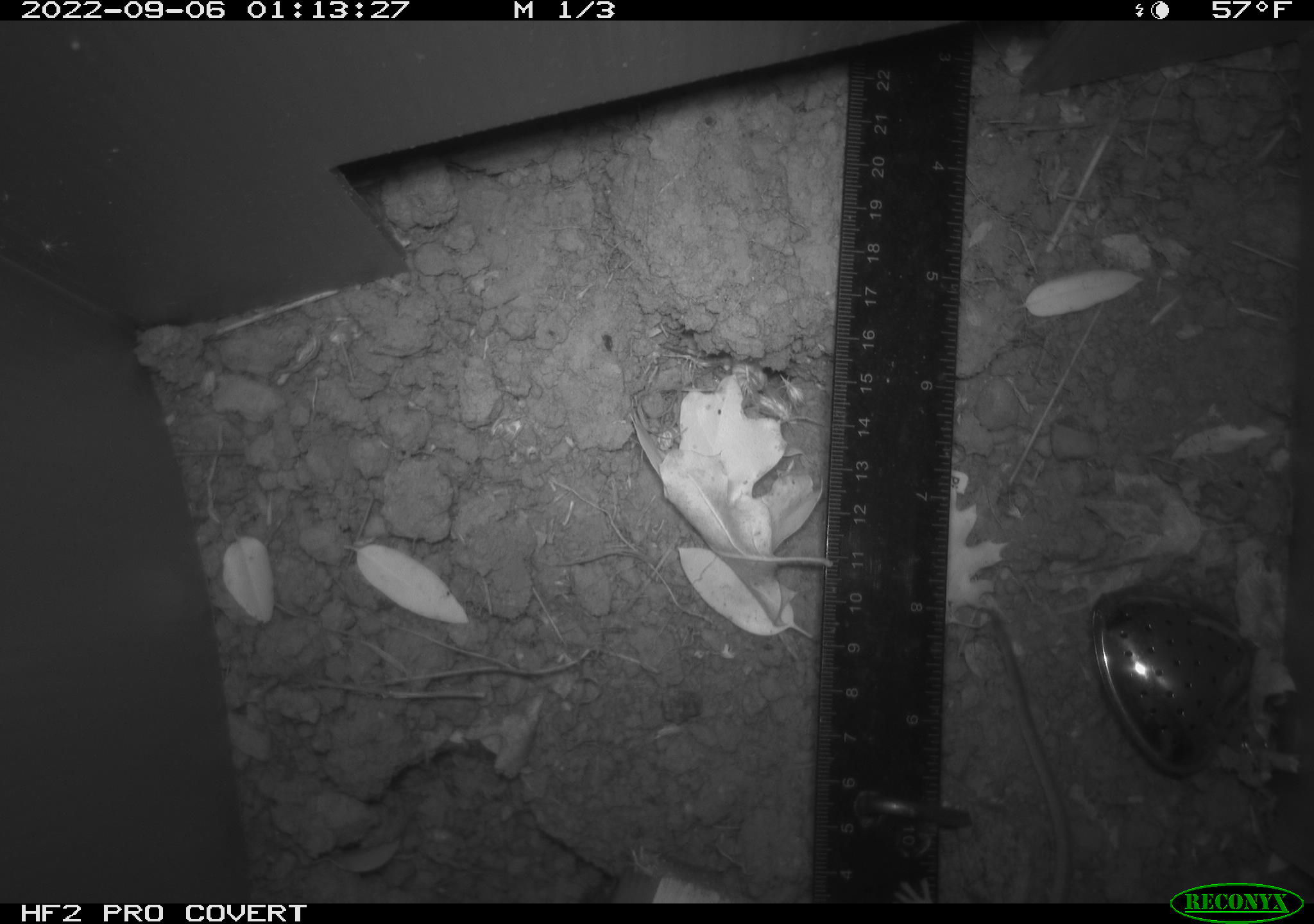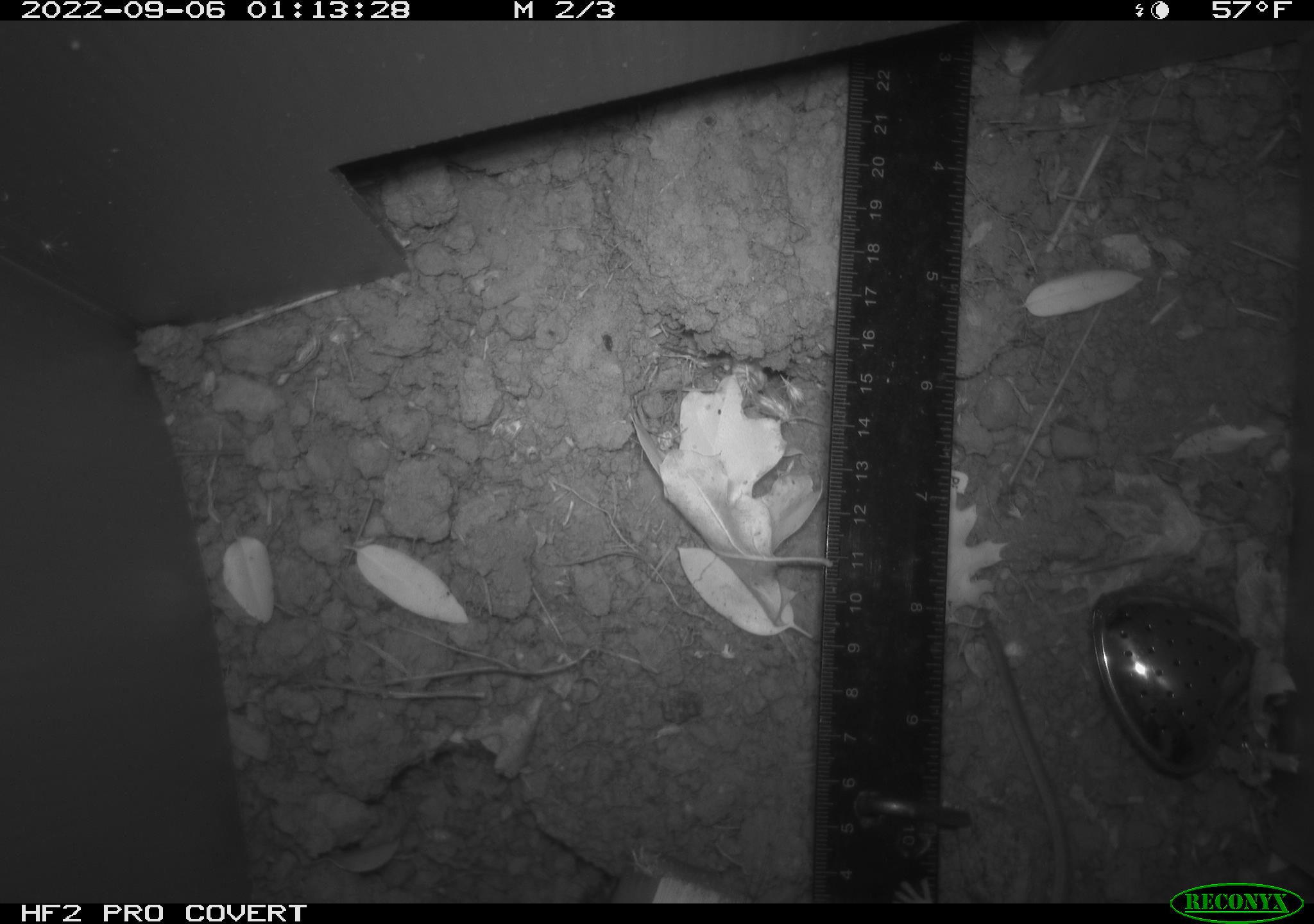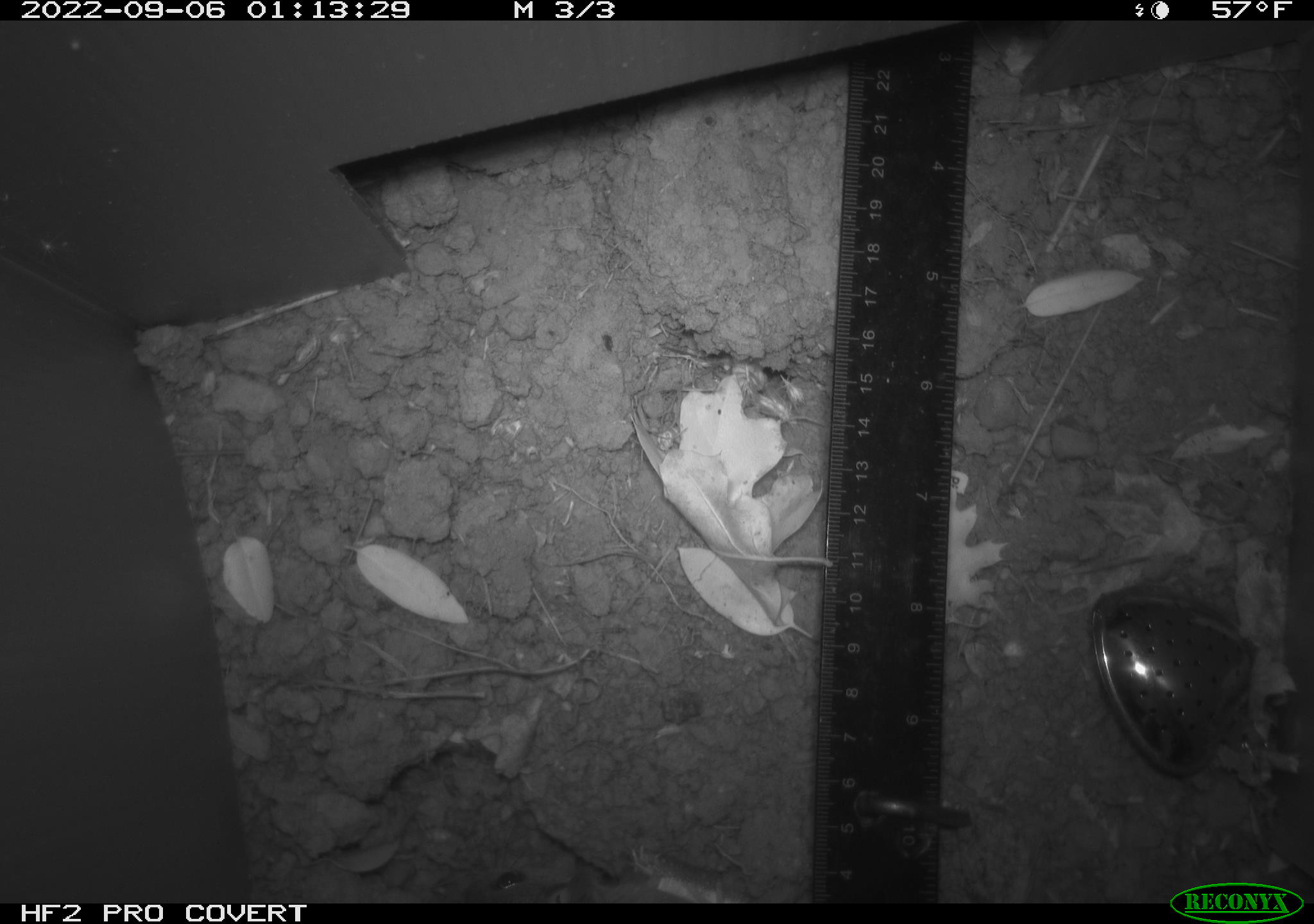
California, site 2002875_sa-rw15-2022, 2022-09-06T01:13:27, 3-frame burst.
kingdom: Animalia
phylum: Chordata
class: Mammalia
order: Rodentia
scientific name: Rodentia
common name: mouse species